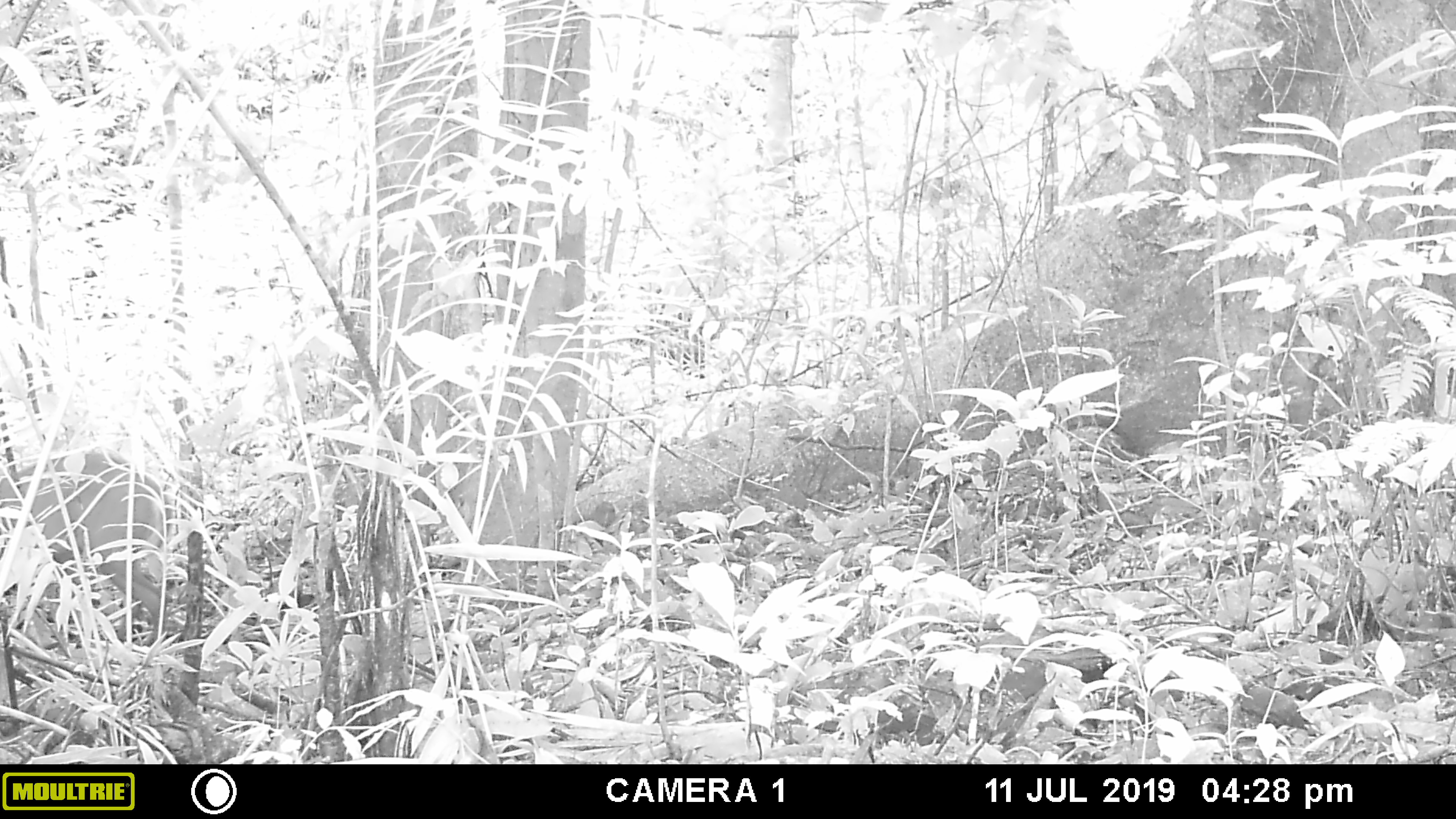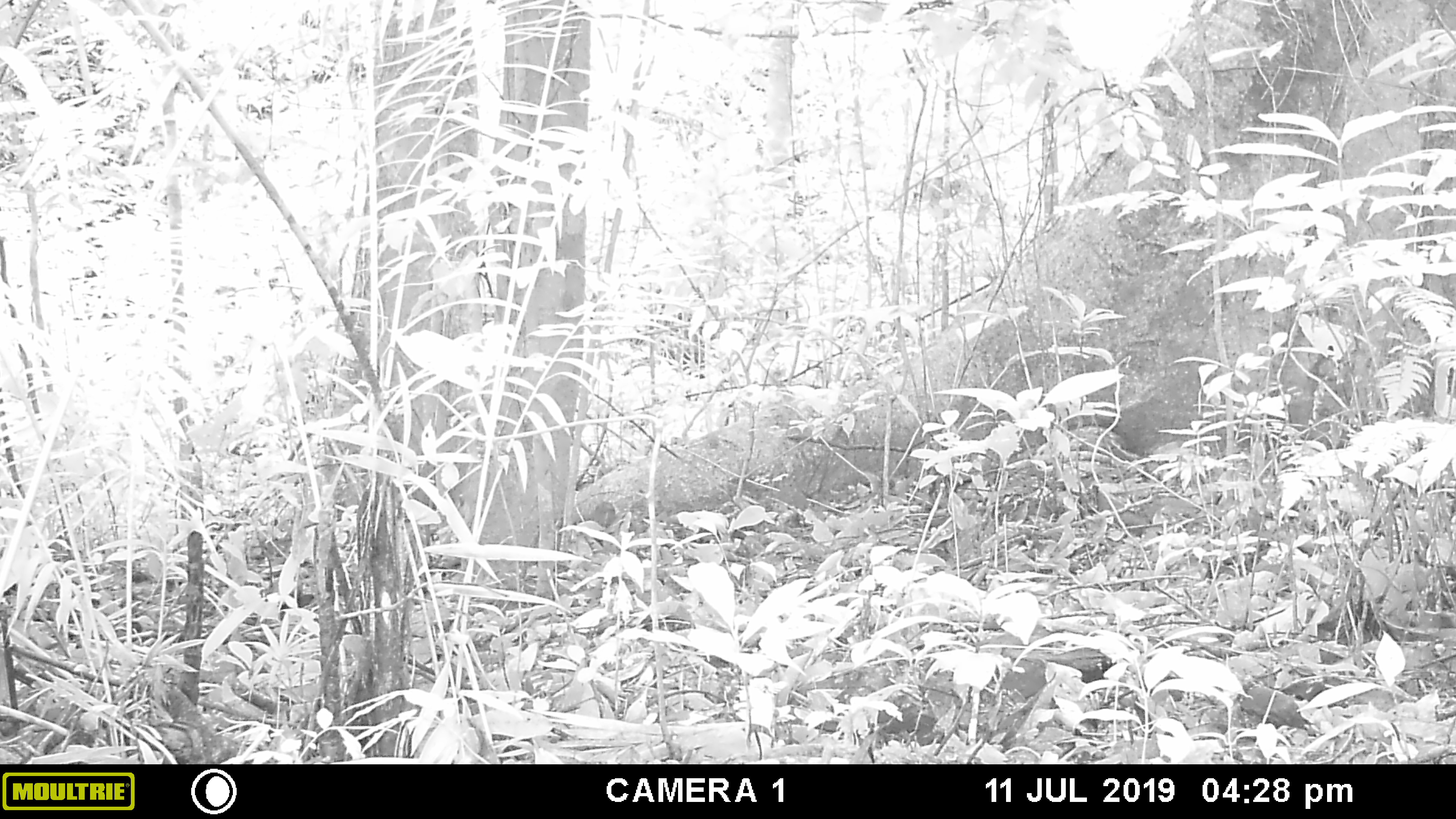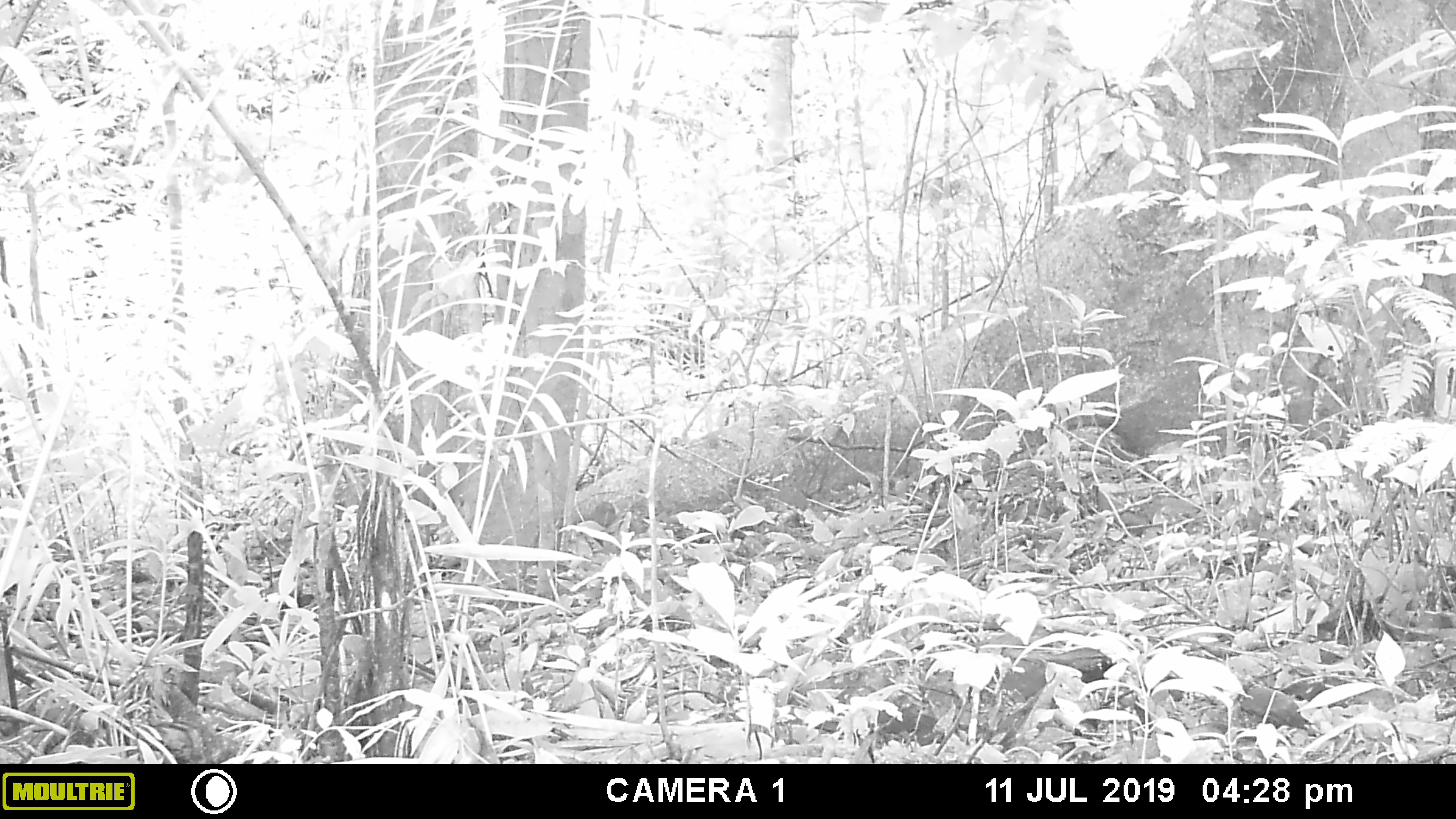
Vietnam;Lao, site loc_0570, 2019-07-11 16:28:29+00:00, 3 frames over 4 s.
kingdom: Animalia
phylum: Chordata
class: Mammalia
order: Artiodactyla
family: Cervidae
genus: Muntiacus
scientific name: Muntiacus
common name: muntjacs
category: unidentified muntjac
Unidentified muntjac (muntjacs) (Muntiacus). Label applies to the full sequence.